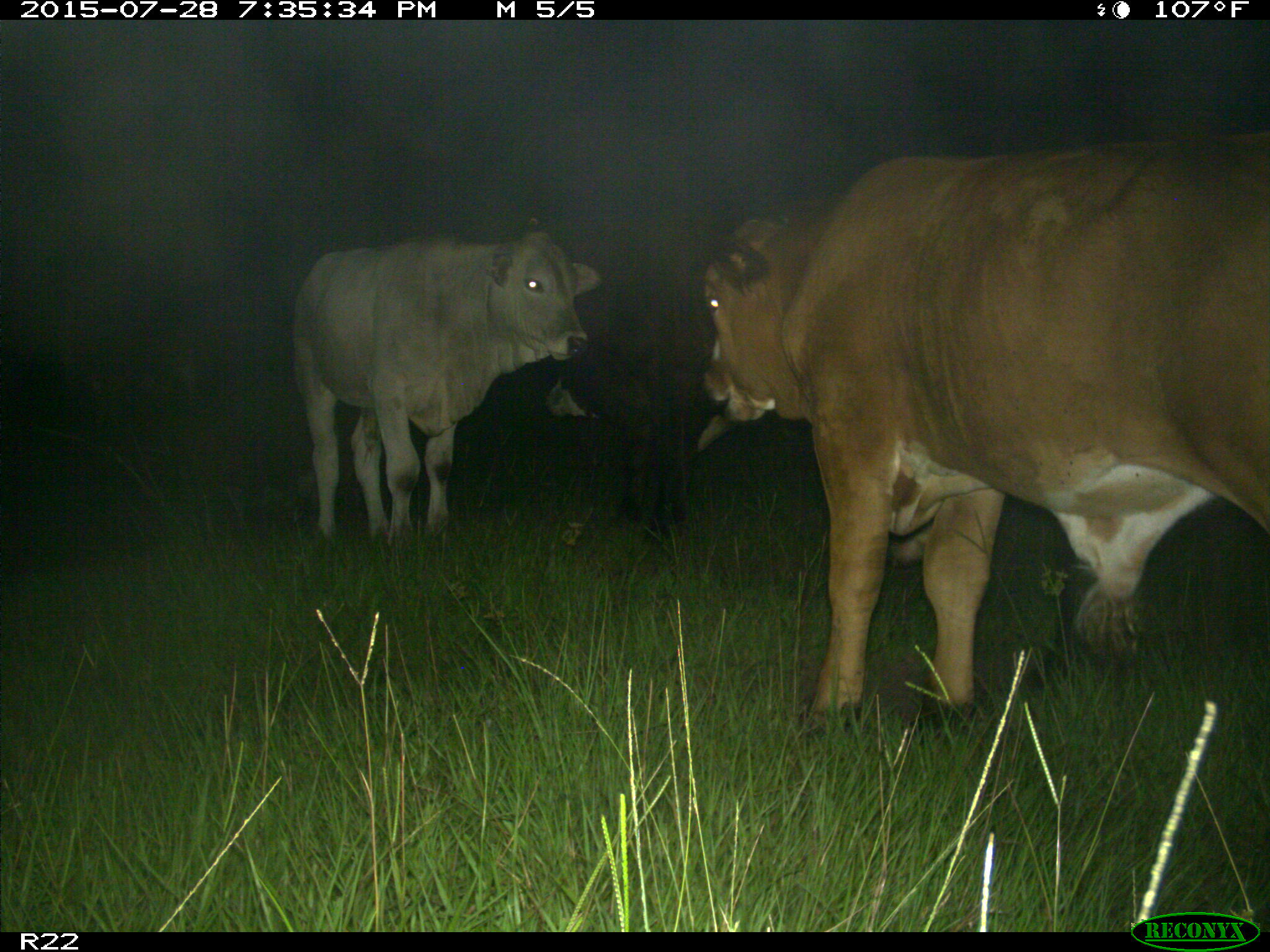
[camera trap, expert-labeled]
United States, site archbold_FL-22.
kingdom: Animalia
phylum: Chordata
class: Mammalia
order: Artiodactyla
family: Bovidae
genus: Bos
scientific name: Bos taurus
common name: domestic cow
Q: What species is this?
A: Bos taurus (domestic cow).